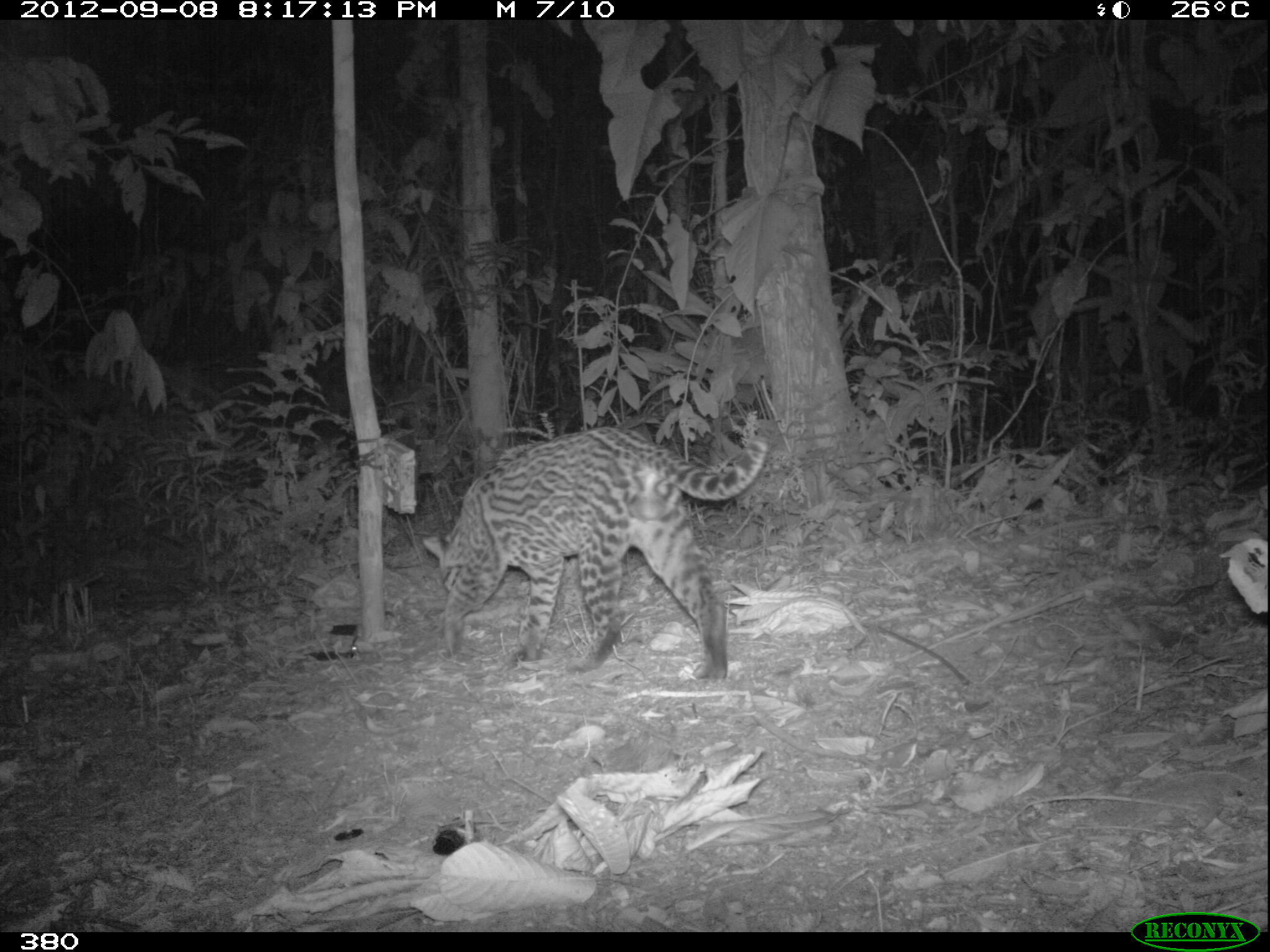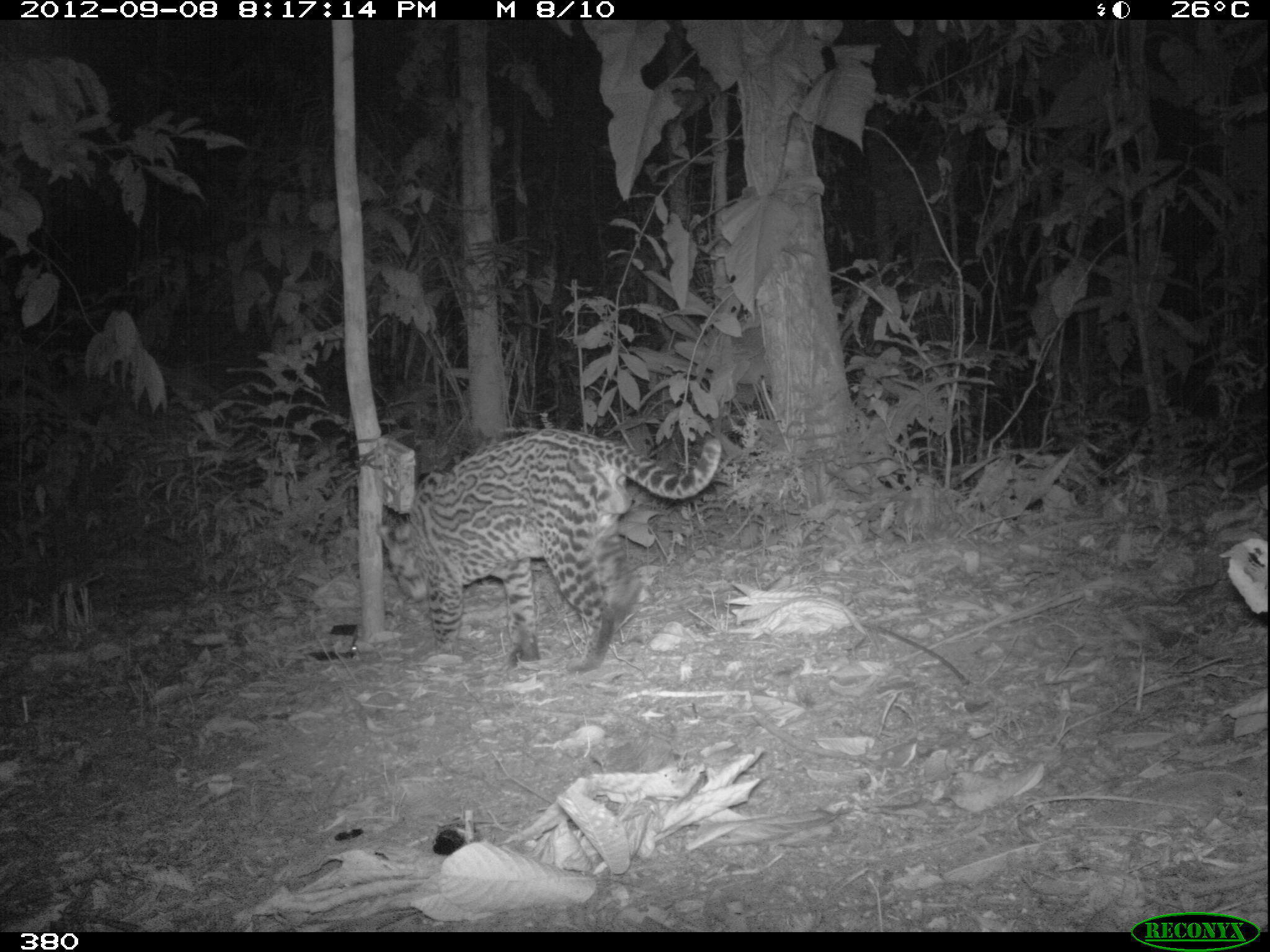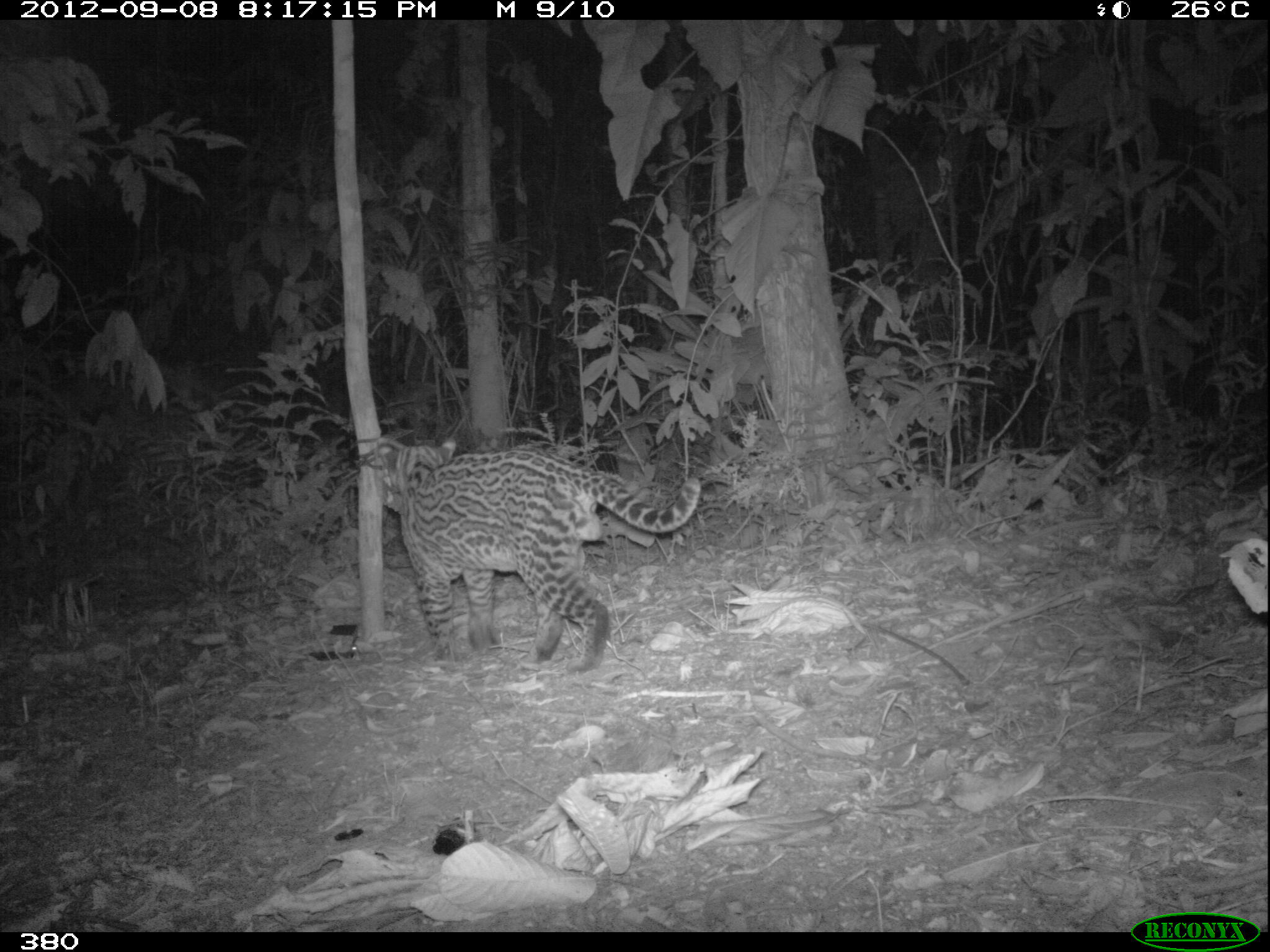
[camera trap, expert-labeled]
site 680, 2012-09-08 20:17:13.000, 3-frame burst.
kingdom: Animalia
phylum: Chordata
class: Mammalia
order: Carnivora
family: Felidae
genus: Leopardus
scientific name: Leopardus pardalis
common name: ocelot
Leopardus pardalis (ocelot).